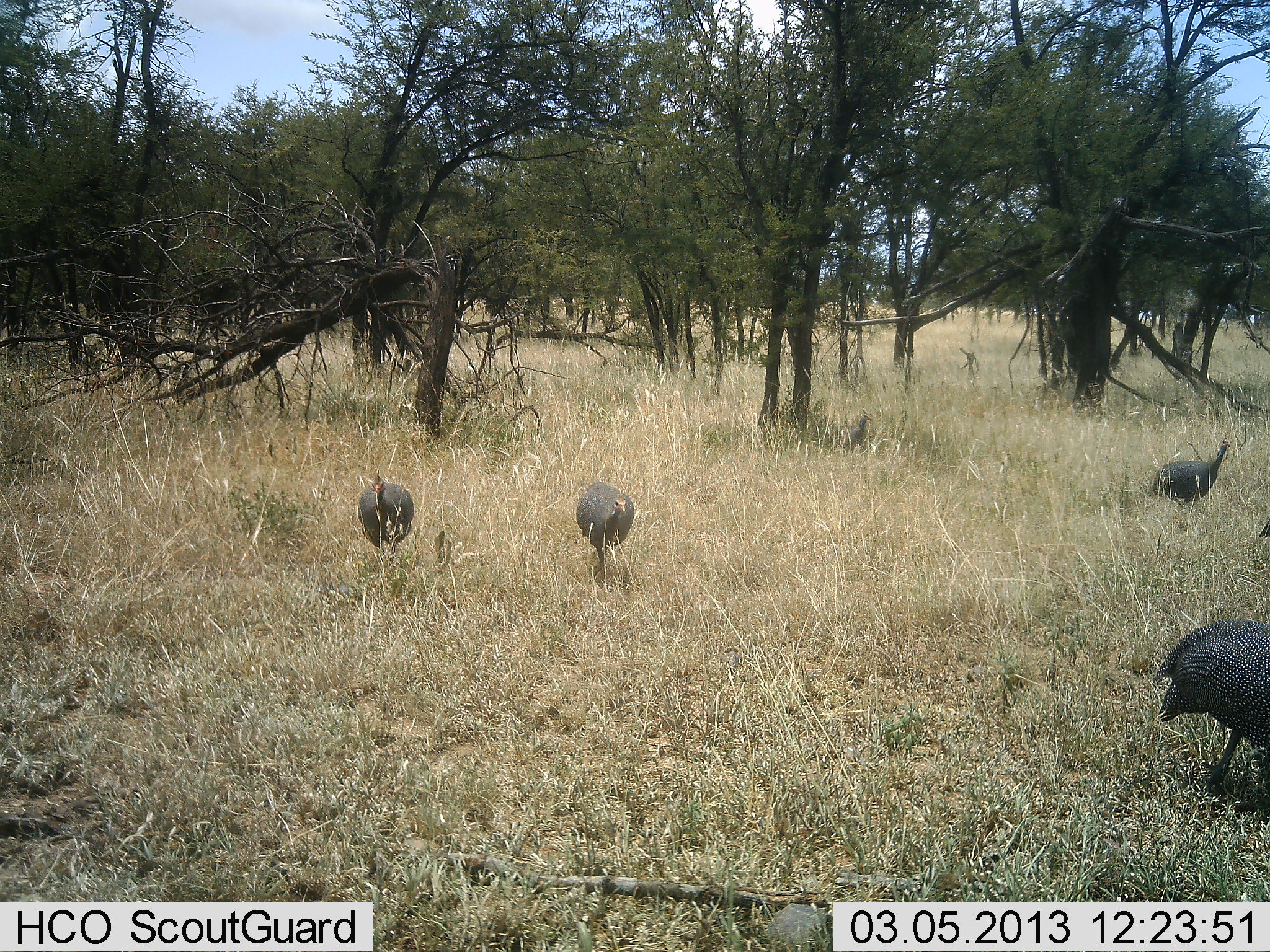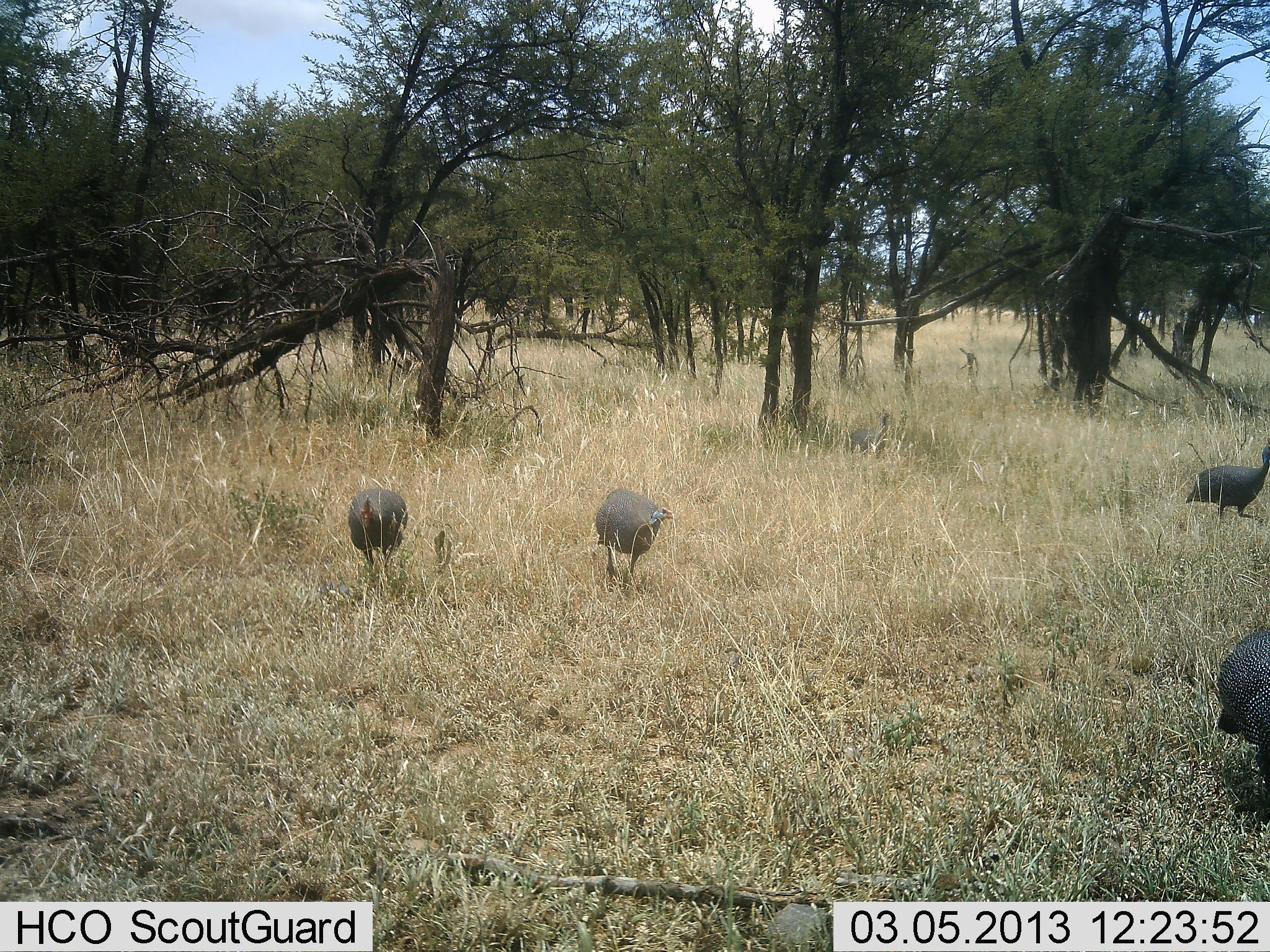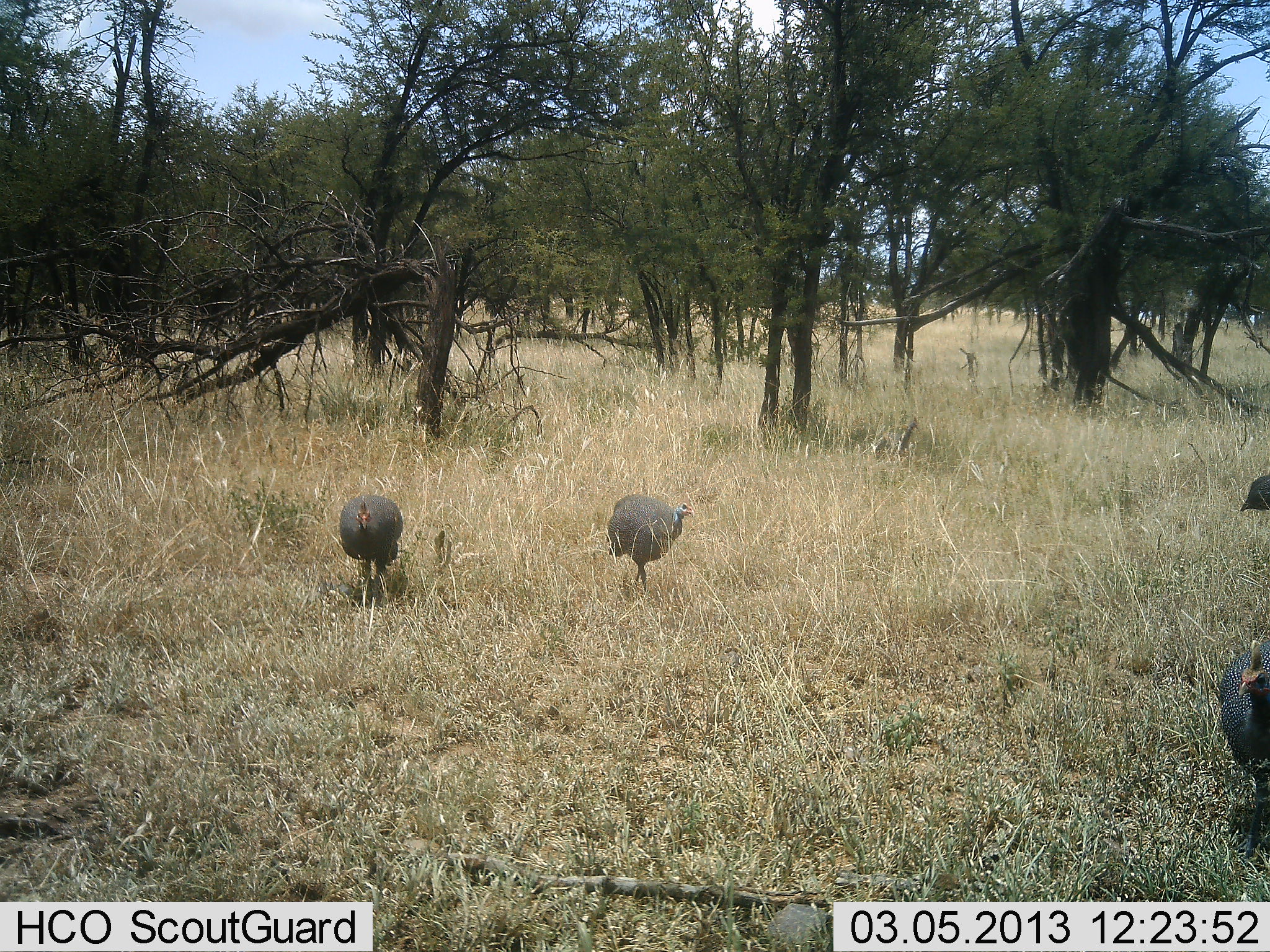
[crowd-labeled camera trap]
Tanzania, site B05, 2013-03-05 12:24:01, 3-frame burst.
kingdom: Animalia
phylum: Chordata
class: Aves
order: Galliformes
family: Numididae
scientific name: Numididae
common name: guinea fowl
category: guineafowl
Guineafowl (guinea fowl) (Numididae), count 5. Behavior (volunteer vote fractions): standing 4%, resting 0%, moving 91%, interacting 0%. Young present (vote fraction): 0%. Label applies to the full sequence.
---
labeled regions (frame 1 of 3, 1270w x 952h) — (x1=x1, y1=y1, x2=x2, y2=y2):
animal: (x1=1153, y1=618, x2=1270, y2=823); (x1=576, y1=481, x2=634, y2=584); (x1=1152, y1=434, x2=1233, y2=505); (x1=356, y1=471, x2=416, y2=564); (x1=831, y1=408, x2=872, y2=454); (x1=1258, y1=516, x2=1270, y2=540)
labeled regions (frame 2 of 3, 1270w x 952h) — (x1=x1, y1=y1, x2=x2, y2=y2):
animal: (x1=1215, y1=626, x2=1270, y2=826); (x1=594, y1=487, x2=673, y2=590); (x1=1184, y1=436, x2=1270, y2=524); (x1=347, y1=487, x2=409, y2=583); (x1=851, y1=411, x2=891, y2=454)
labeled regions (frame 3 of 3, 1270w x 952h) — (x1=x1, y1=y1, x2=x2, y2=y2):
animal: (x1=1219, y1=638, x2=1270, y2=866); (x1=608, y1=492, x2=695, y2=593); (x1=338, y1=493, x2=404, y2=593); (x1=877, y1=415, x2=921, y2=468); (x1=1239, y1=472, x2=1270, y2=513)